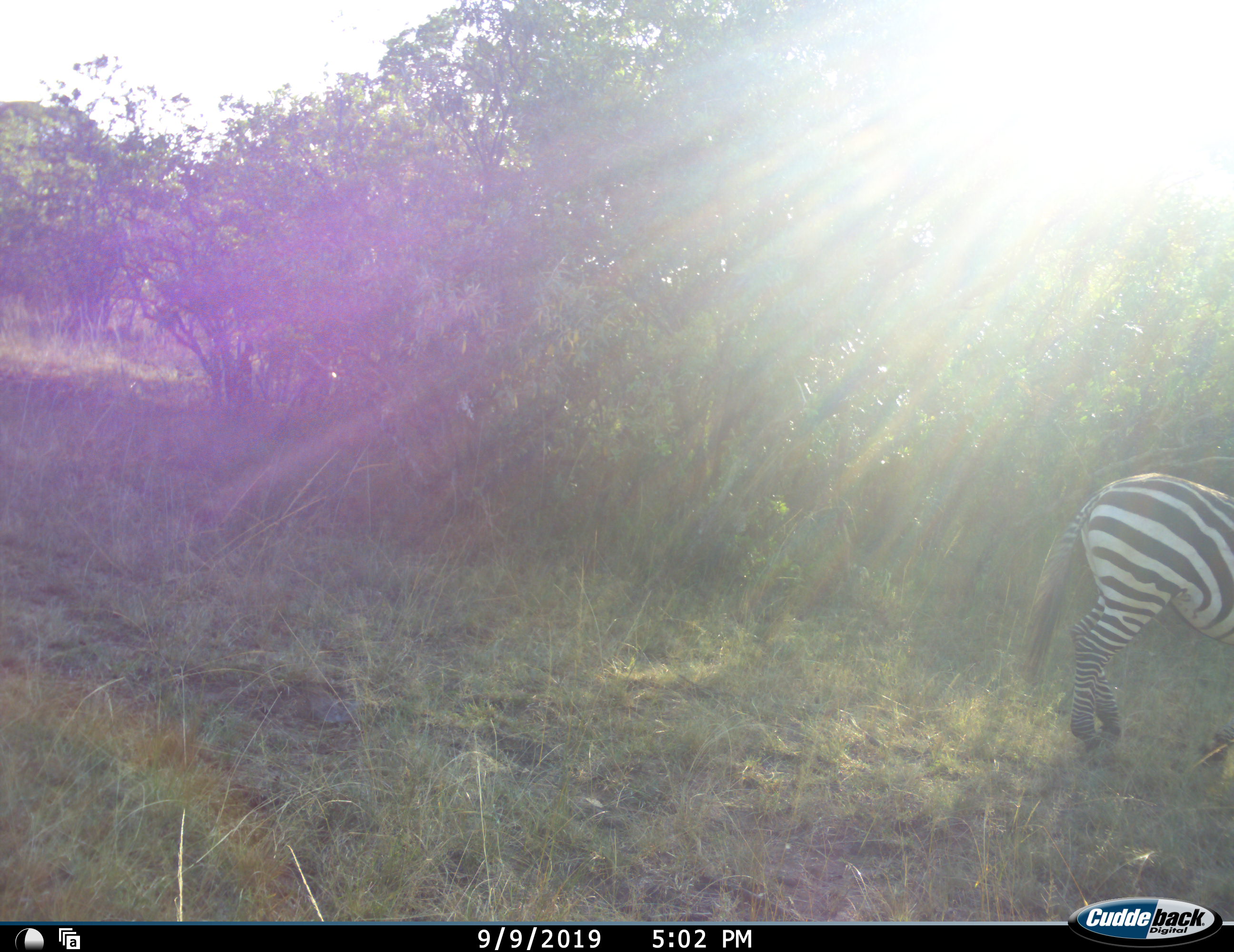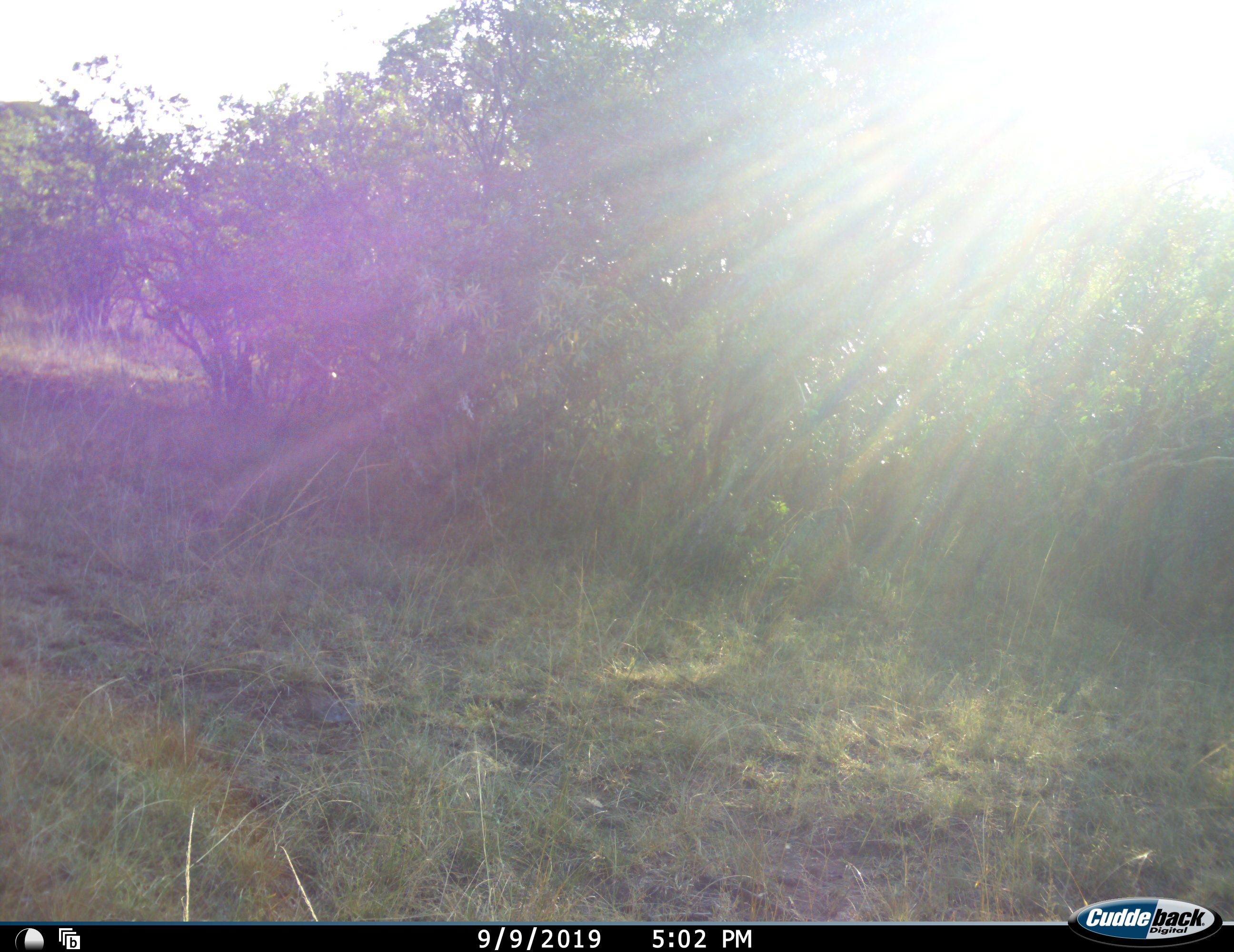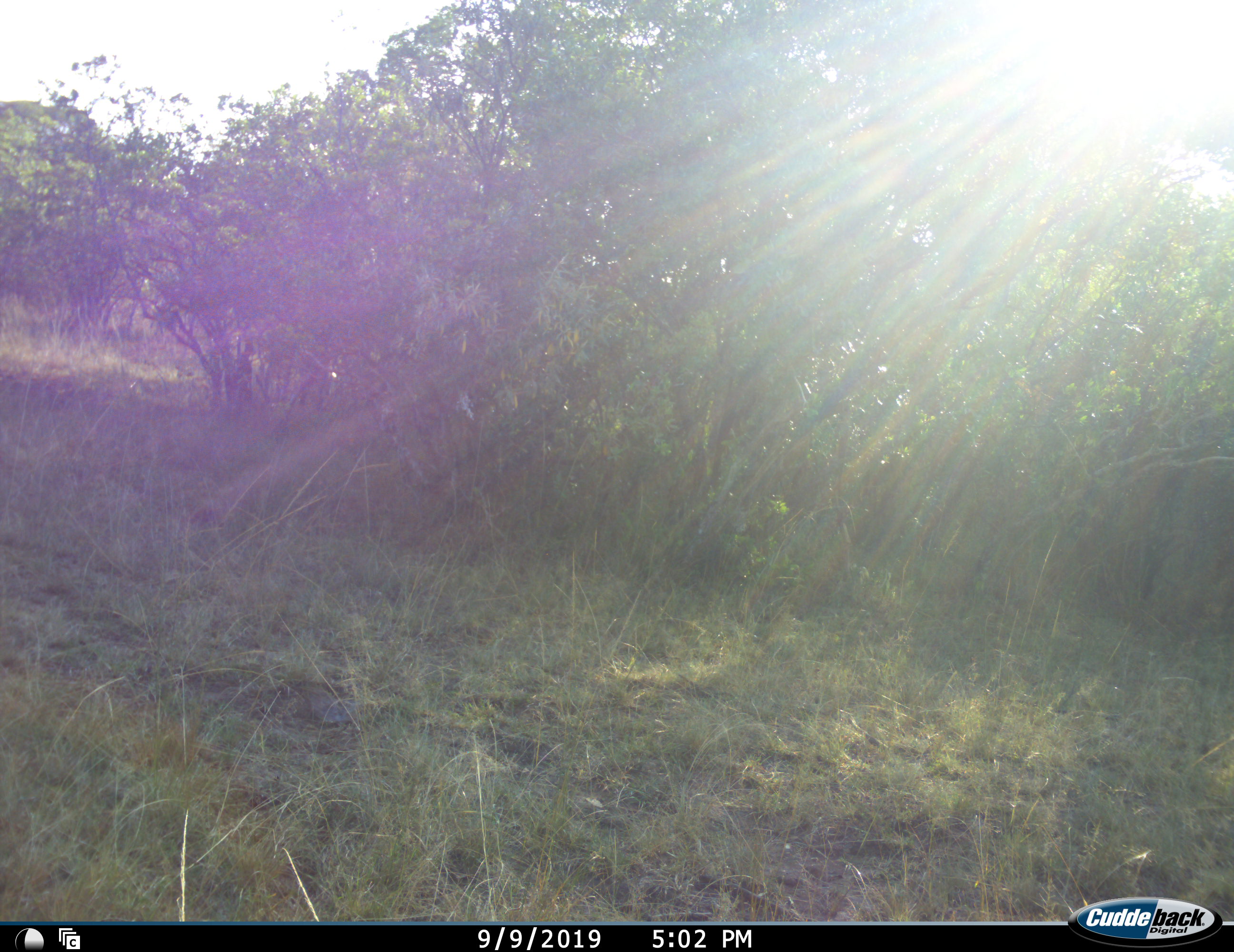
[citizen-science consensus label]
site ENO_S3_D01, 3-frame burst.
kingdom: Animalia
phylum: Chordata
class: Mammalia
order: Perissodactyla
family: Equidae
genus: Equus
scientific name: Equus quagga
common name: plains zebra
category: zebraplains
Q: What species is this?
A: Zebraplains (plains zebra) (Equus quagga).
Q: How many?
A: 1.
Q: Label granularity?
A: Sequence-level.